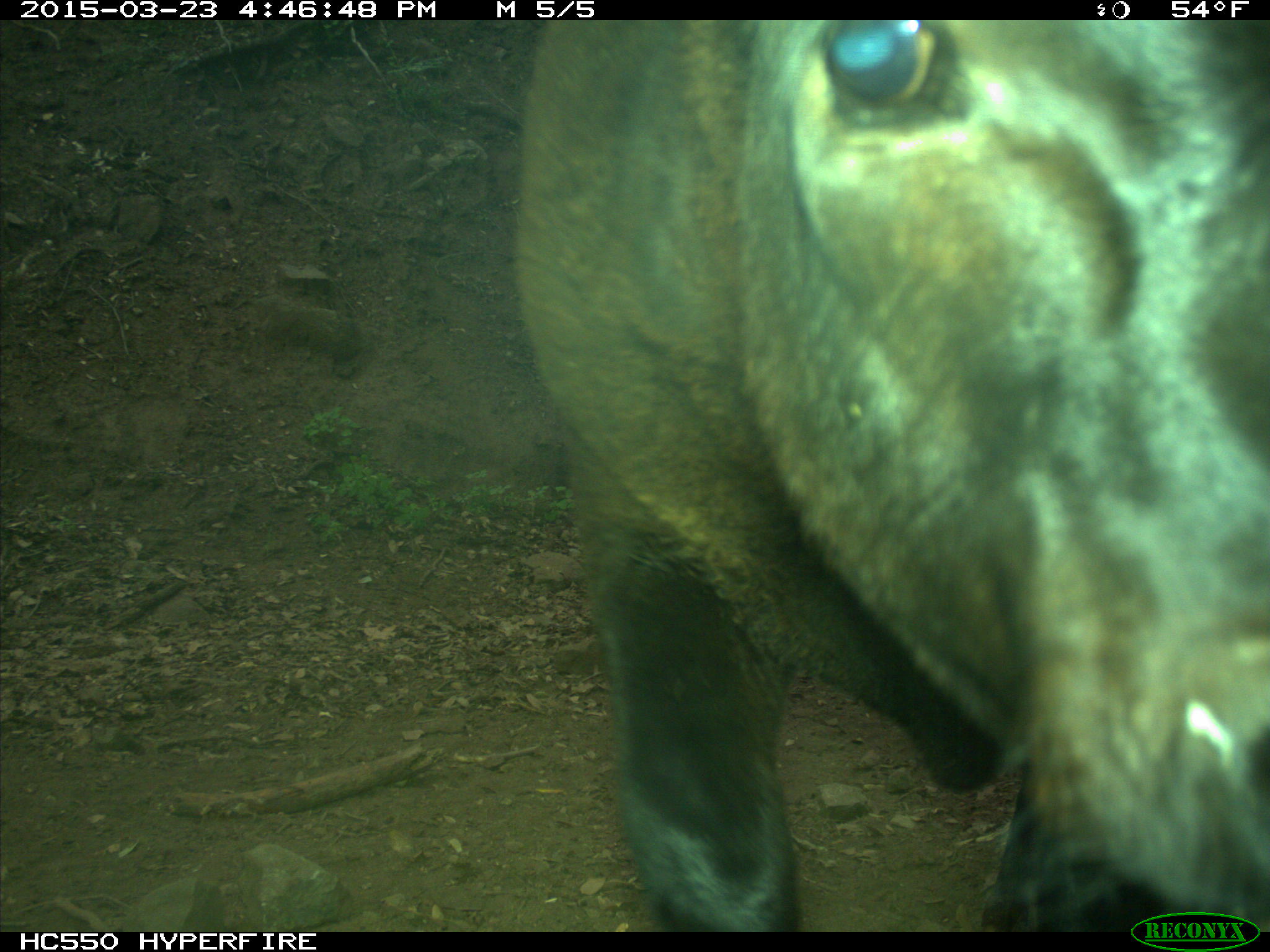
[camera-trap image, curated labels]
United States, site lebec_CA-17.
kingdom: Animalia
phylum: Chordata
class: Mammalia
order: Artiodactyla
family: Bovidae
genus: Bos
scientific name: Bos taurus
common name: domestic cow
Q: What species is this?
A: Bos taurus (domestic cow).